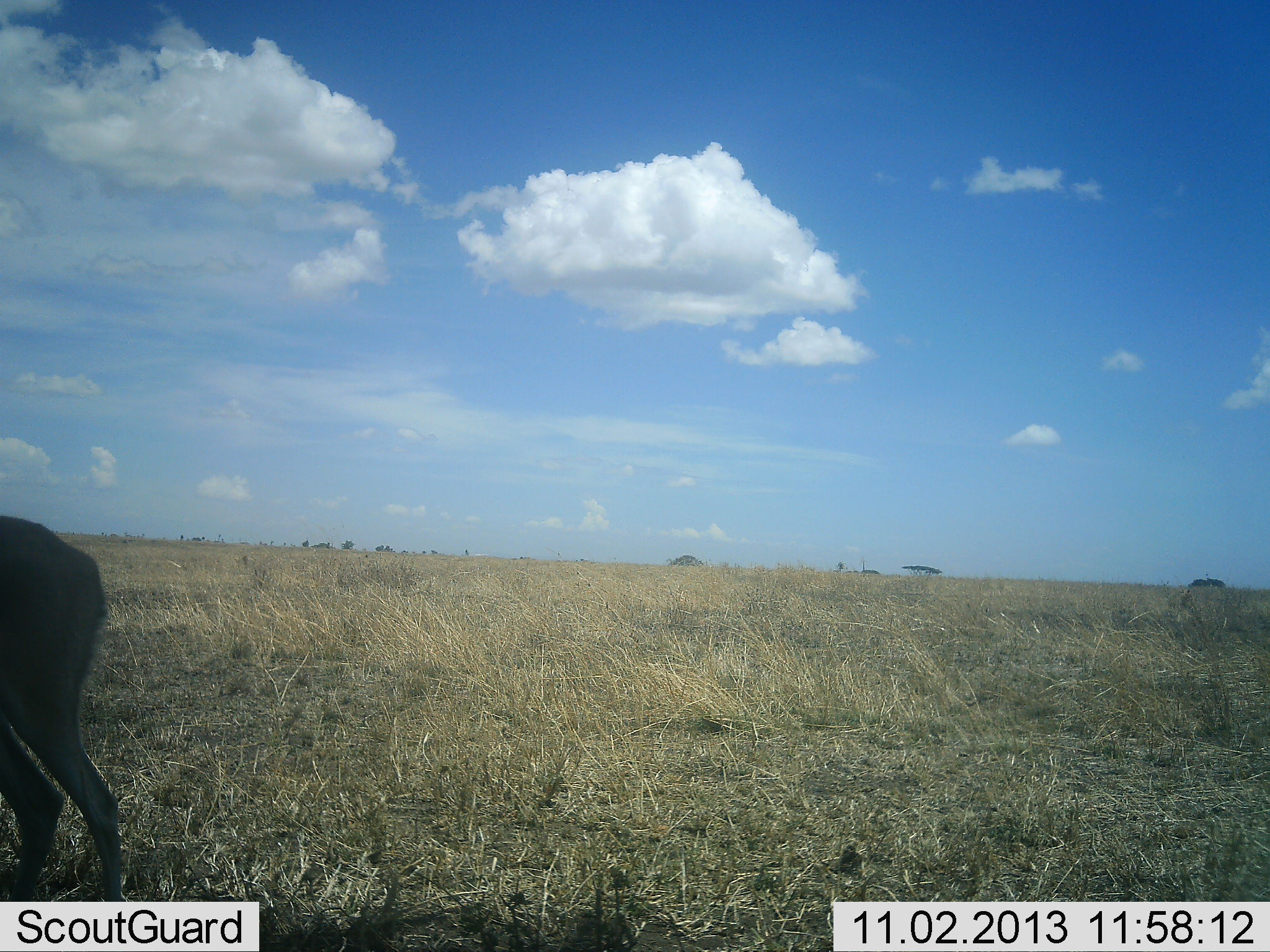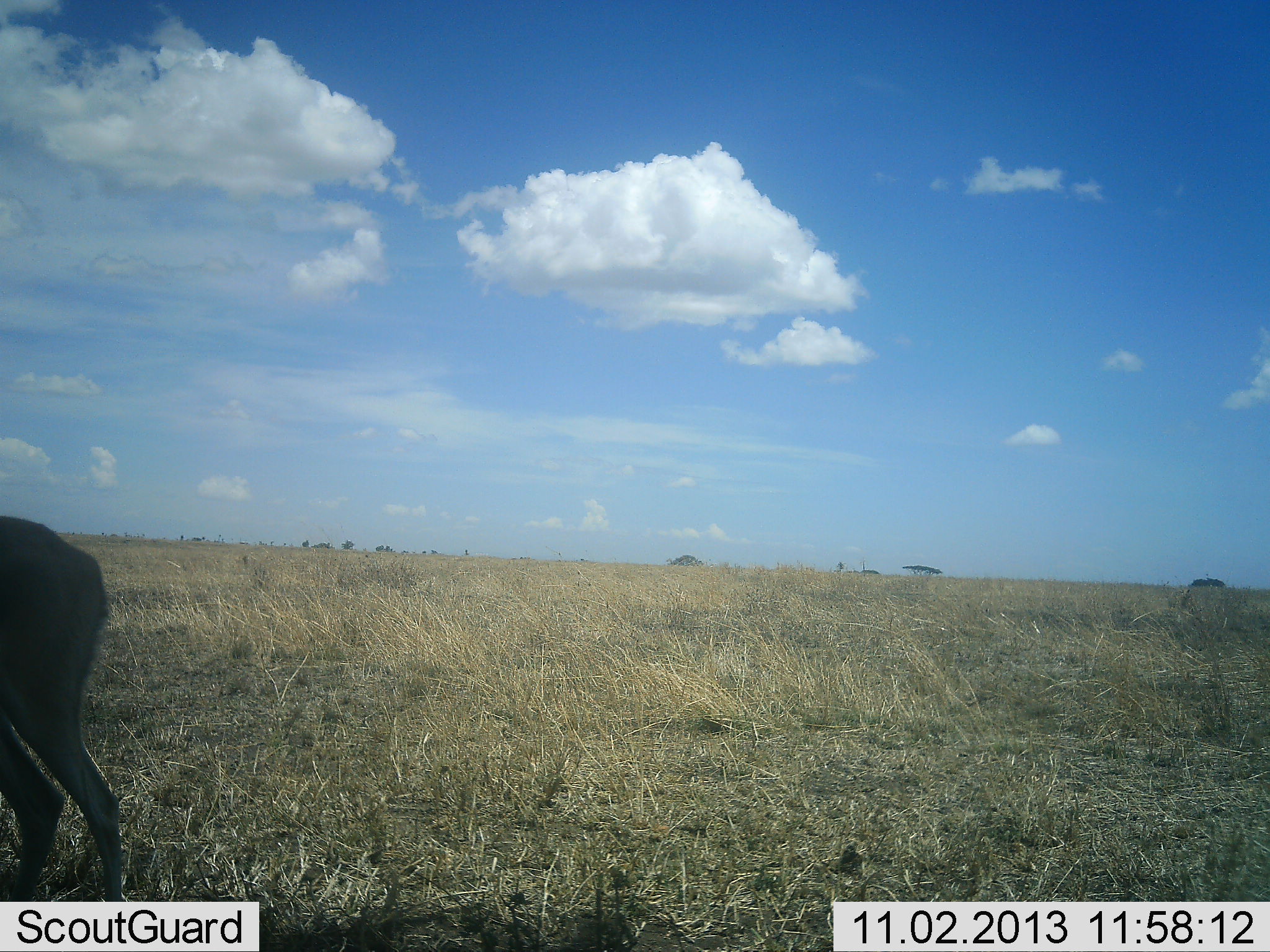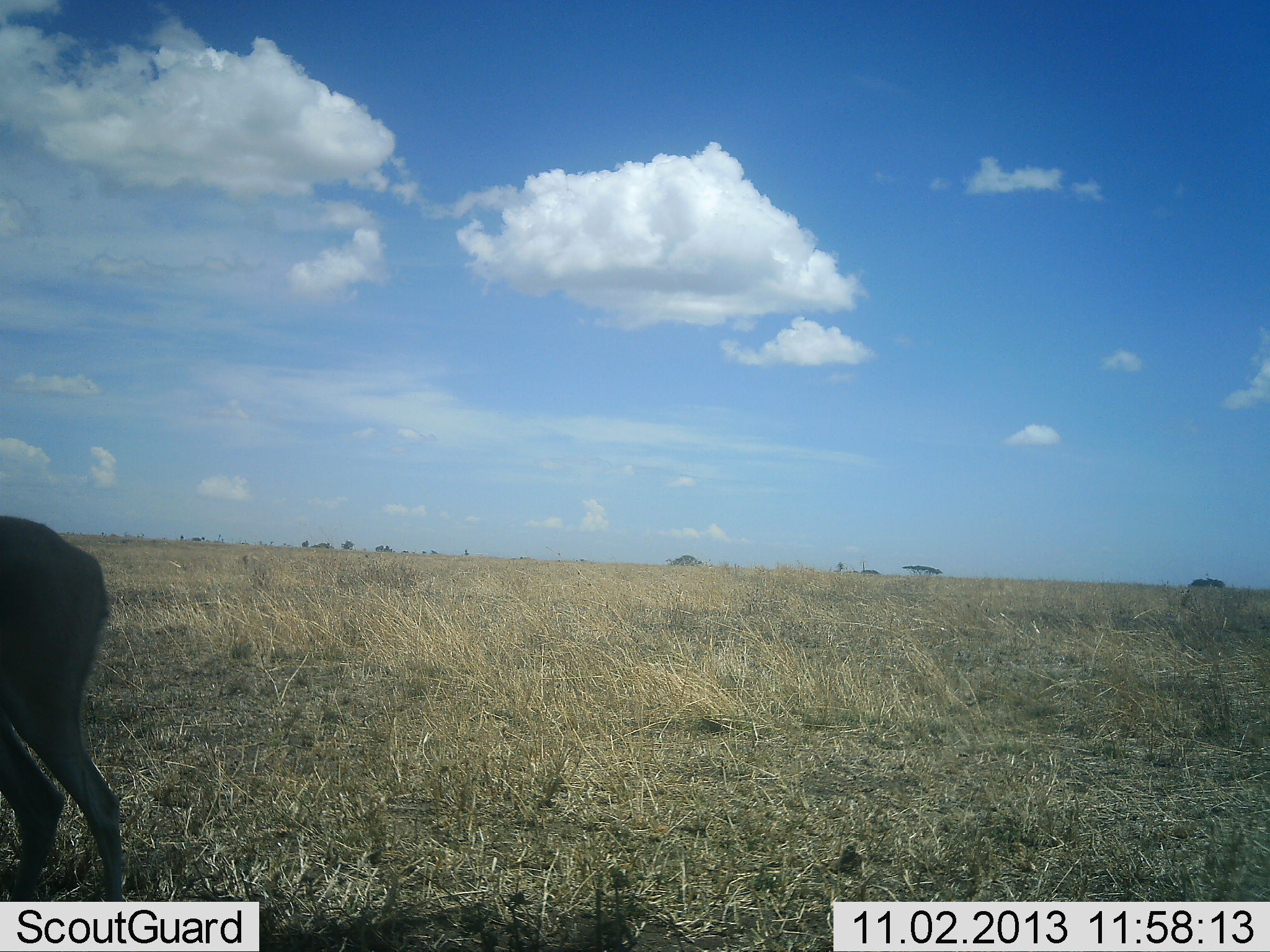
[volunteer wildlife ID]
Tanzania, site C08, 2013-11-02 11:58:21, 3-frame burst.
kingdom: Animalia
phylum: Chordata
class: Mammalia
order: Artiodactyla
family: Bovidae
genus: Aepyceros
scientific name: Aepyceros melampus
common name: impala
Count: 1.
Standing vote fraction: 100%.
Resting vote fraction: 0%.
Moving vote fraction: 0%.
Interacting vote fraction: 0%.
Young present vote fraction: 0%.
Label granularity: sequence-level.